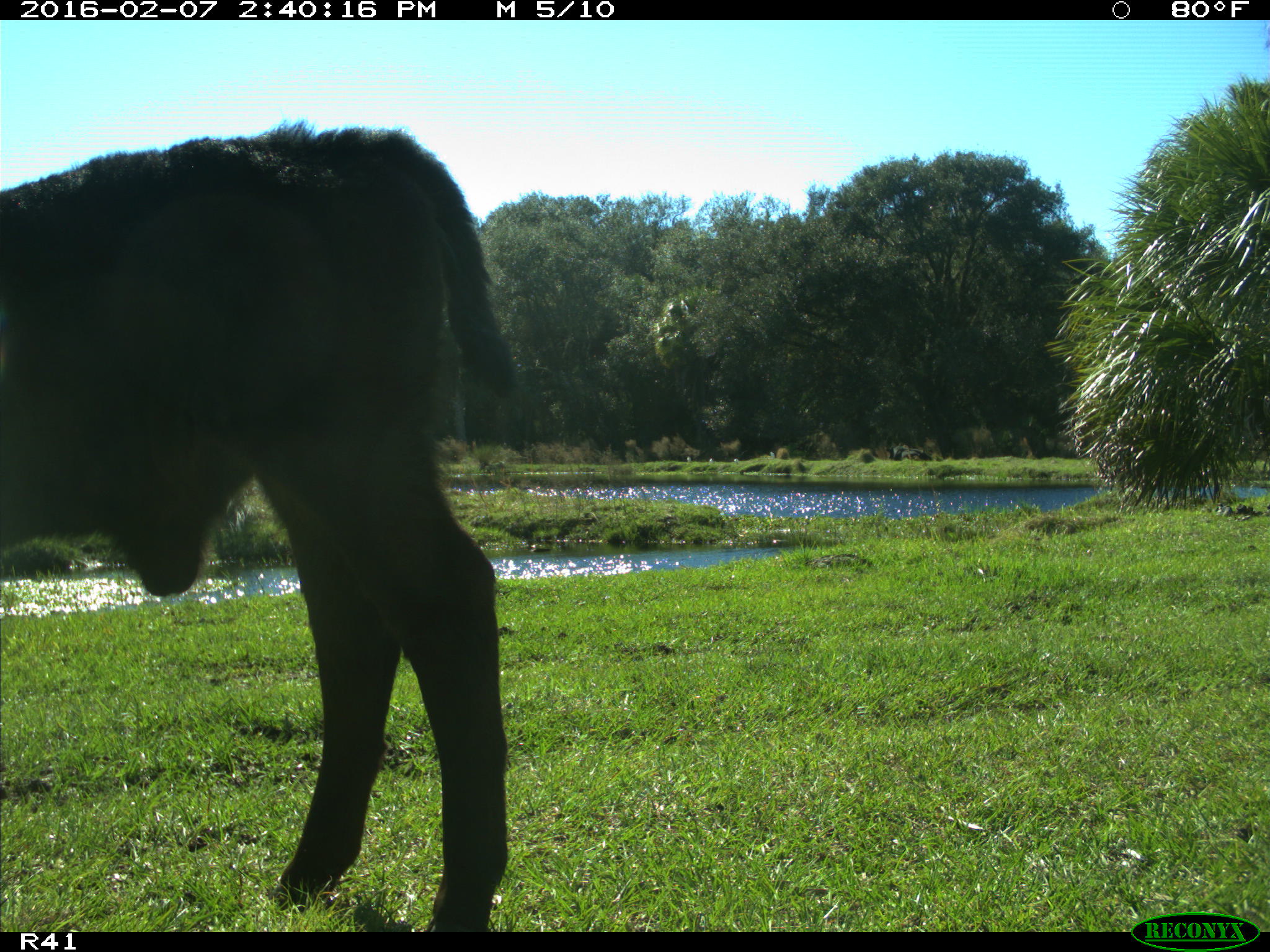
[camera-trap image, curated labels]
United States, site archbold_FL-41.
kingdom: Animalia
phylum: Chordata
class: Mammalia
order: Artiodactyla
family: Bovidae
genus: Bos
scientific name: Bos taurus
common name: domestic cow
Bos taurus (domestic cow).